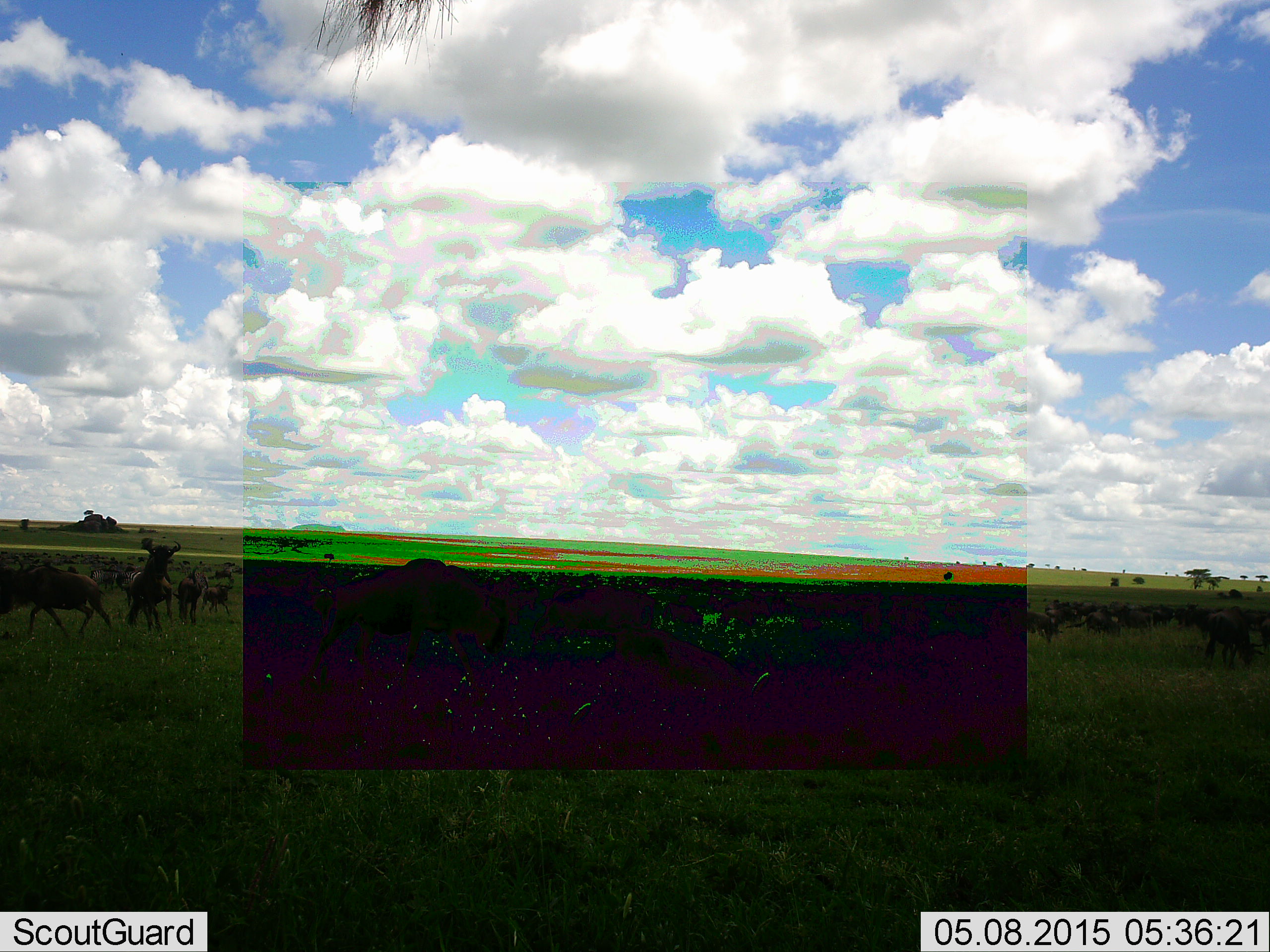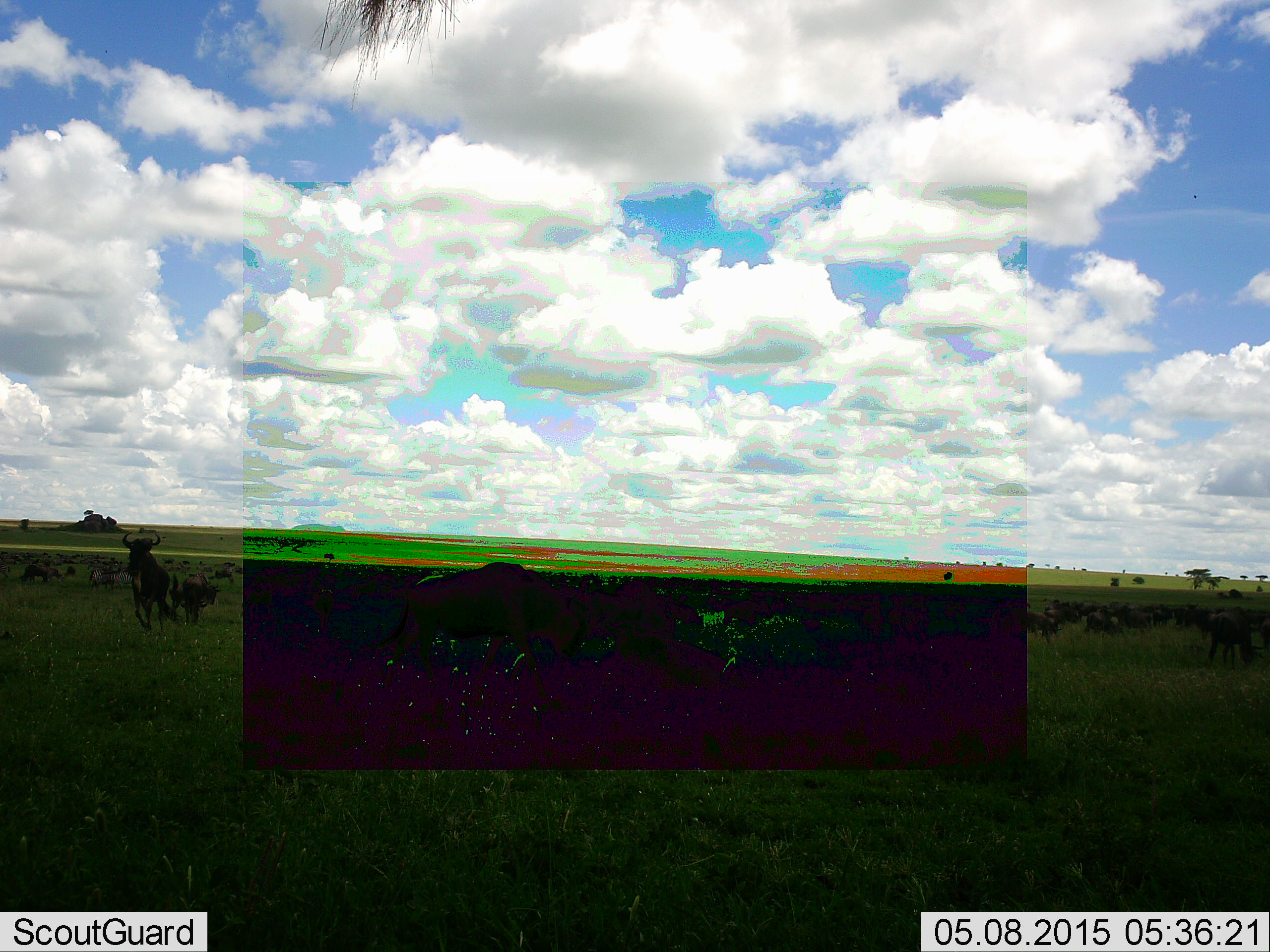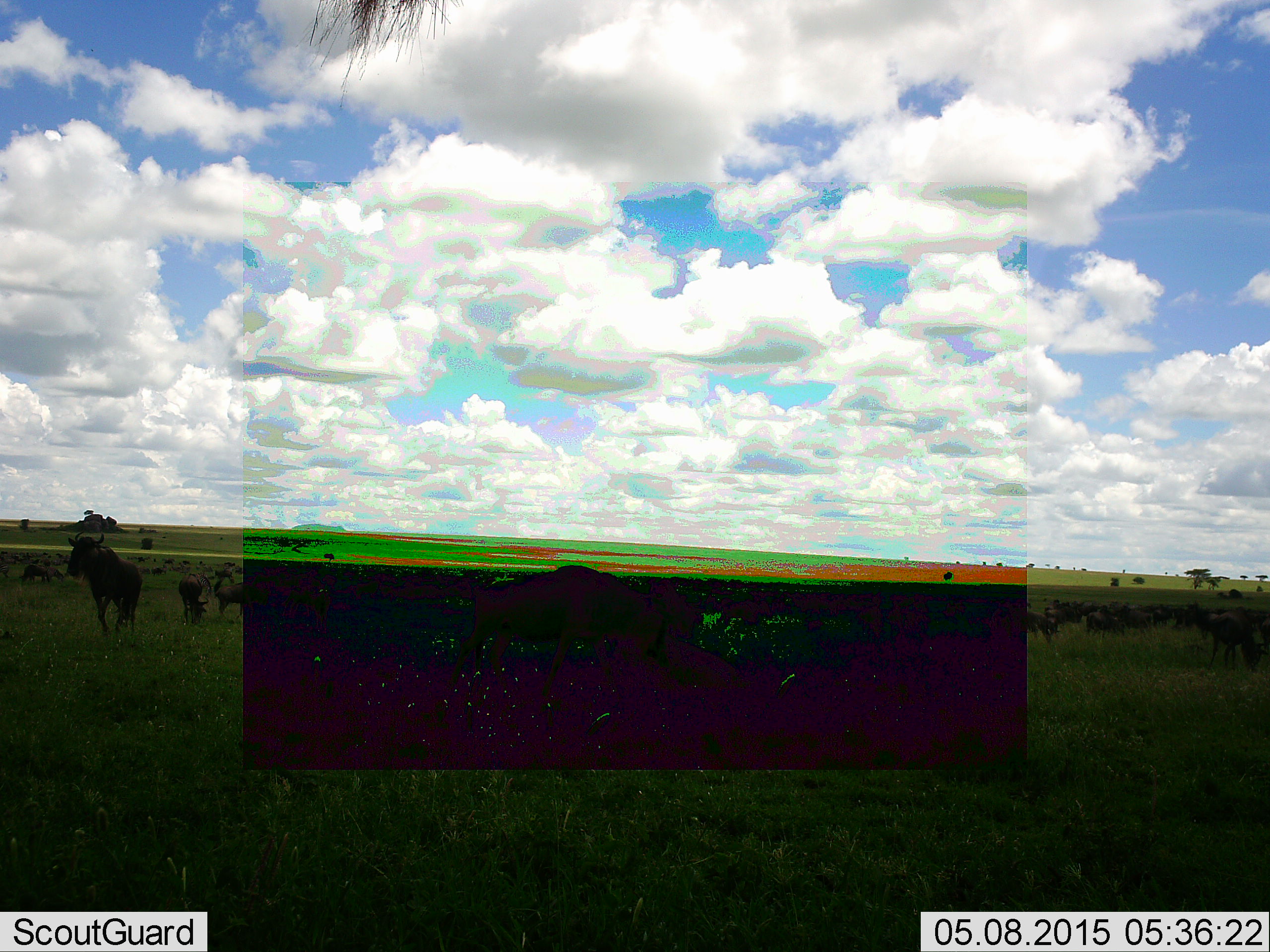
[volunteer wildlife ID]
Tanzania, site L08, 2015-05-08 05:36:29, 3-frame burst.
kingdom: Animalia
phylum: Chordata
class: Mammalia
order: Artiodactyla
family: Bovidae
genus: Connochaetes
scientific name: Connochaetes taurinus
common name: blue wildebeest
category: wildebeest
Wildebeest (blue wildebeest) (Connochaetes taurinus), count 11-50. Behavior (volunteer vote fractions): standing 70%, resting 20%, moving 90%, interacting 0%. Young present (vote fraction): 0%. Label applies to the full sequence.